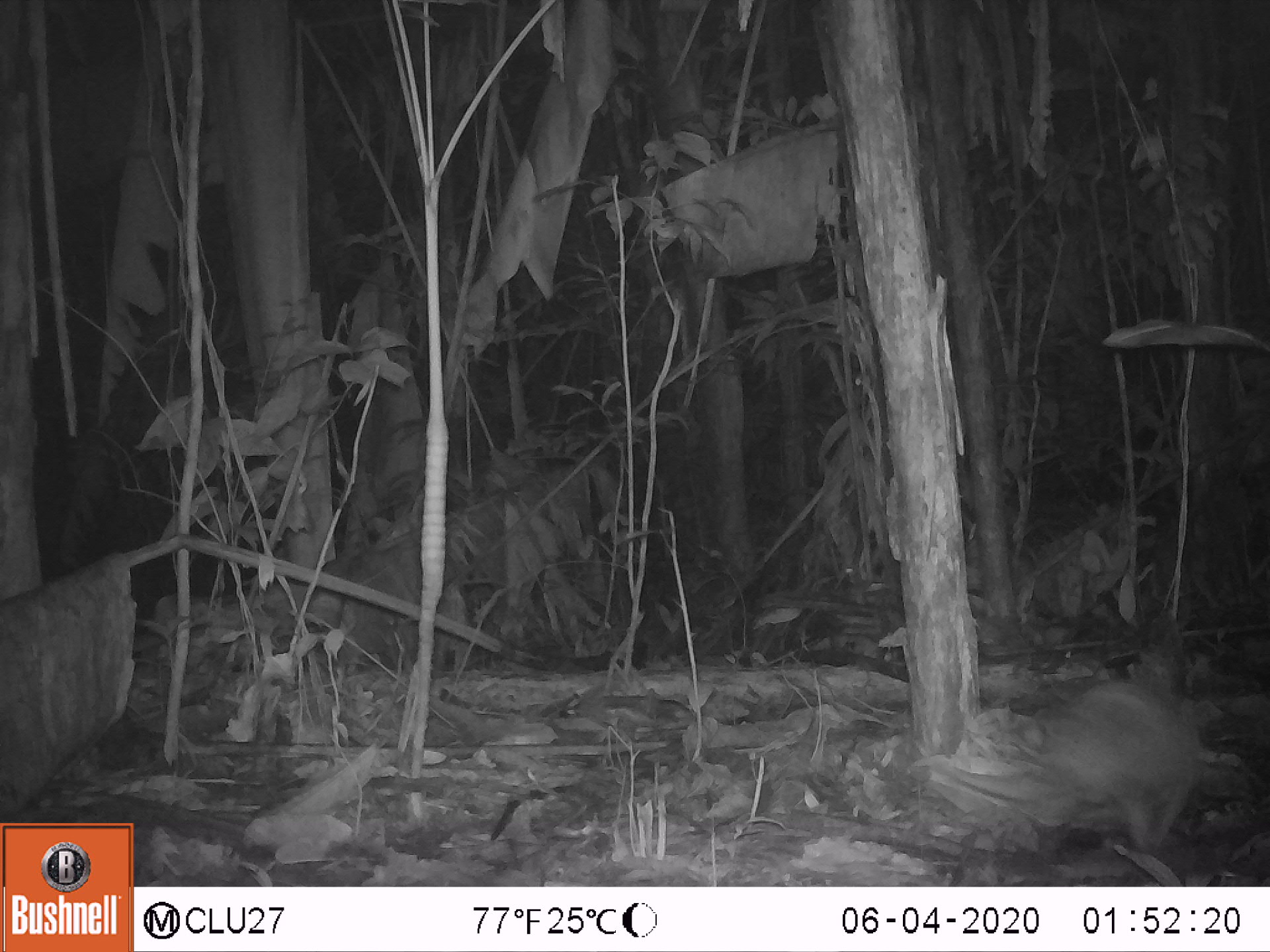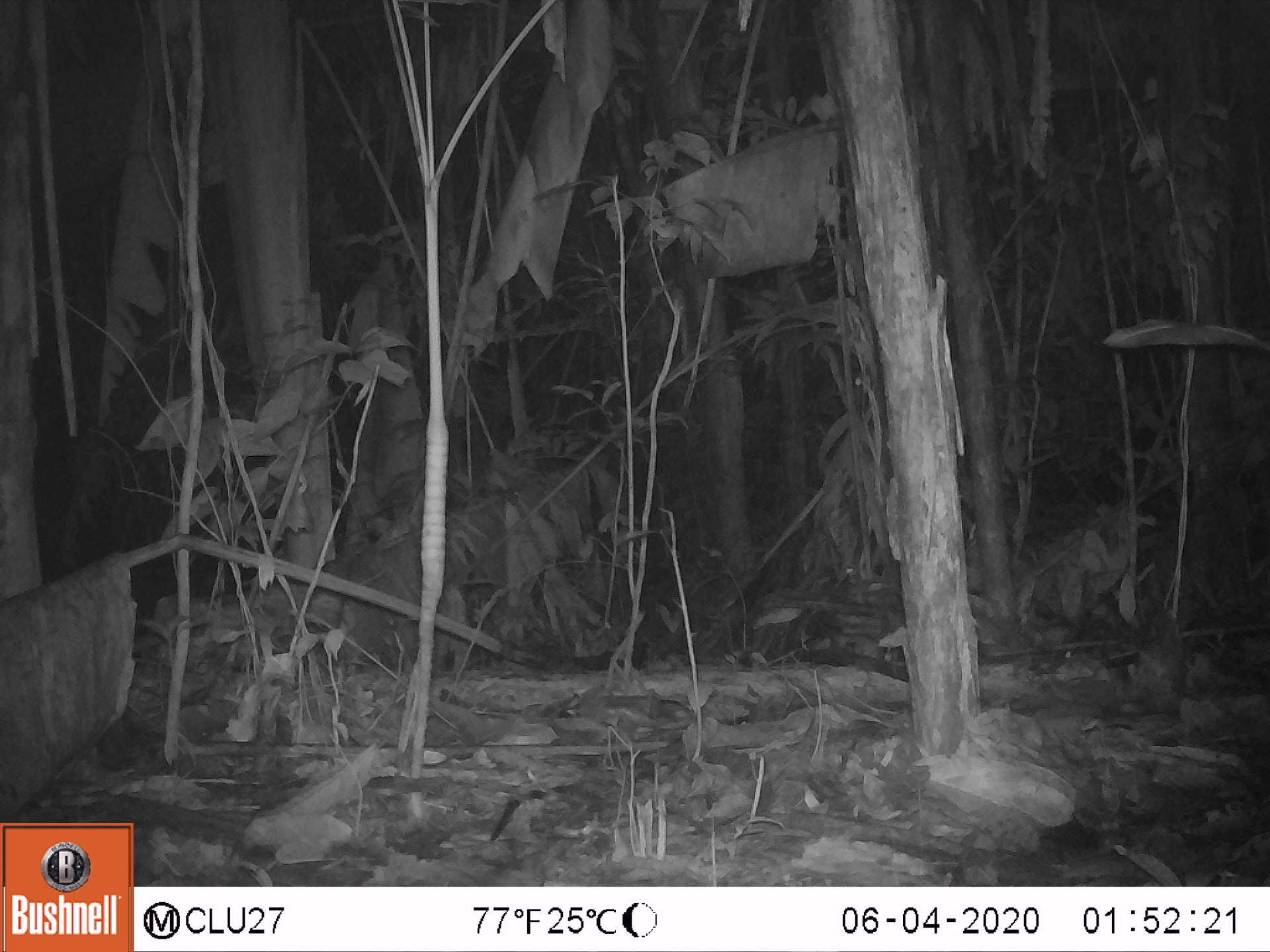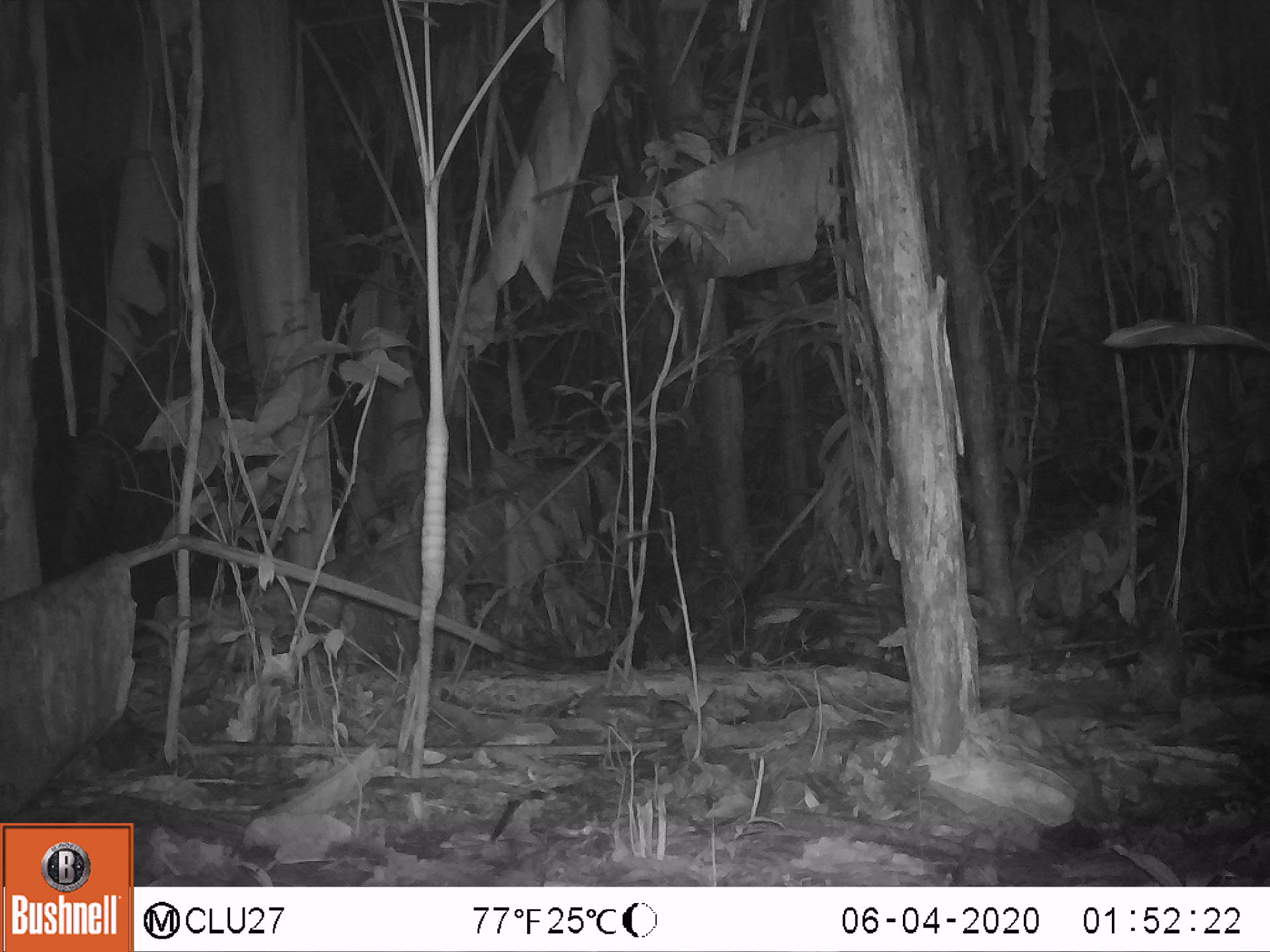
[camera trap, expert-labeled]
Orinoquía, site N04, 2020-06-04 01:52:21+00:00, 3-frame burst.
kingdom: Animalia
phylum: Chordata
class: Mammalia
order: Cingulata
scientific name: Cingulata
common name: armadillo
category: unknown armadillo